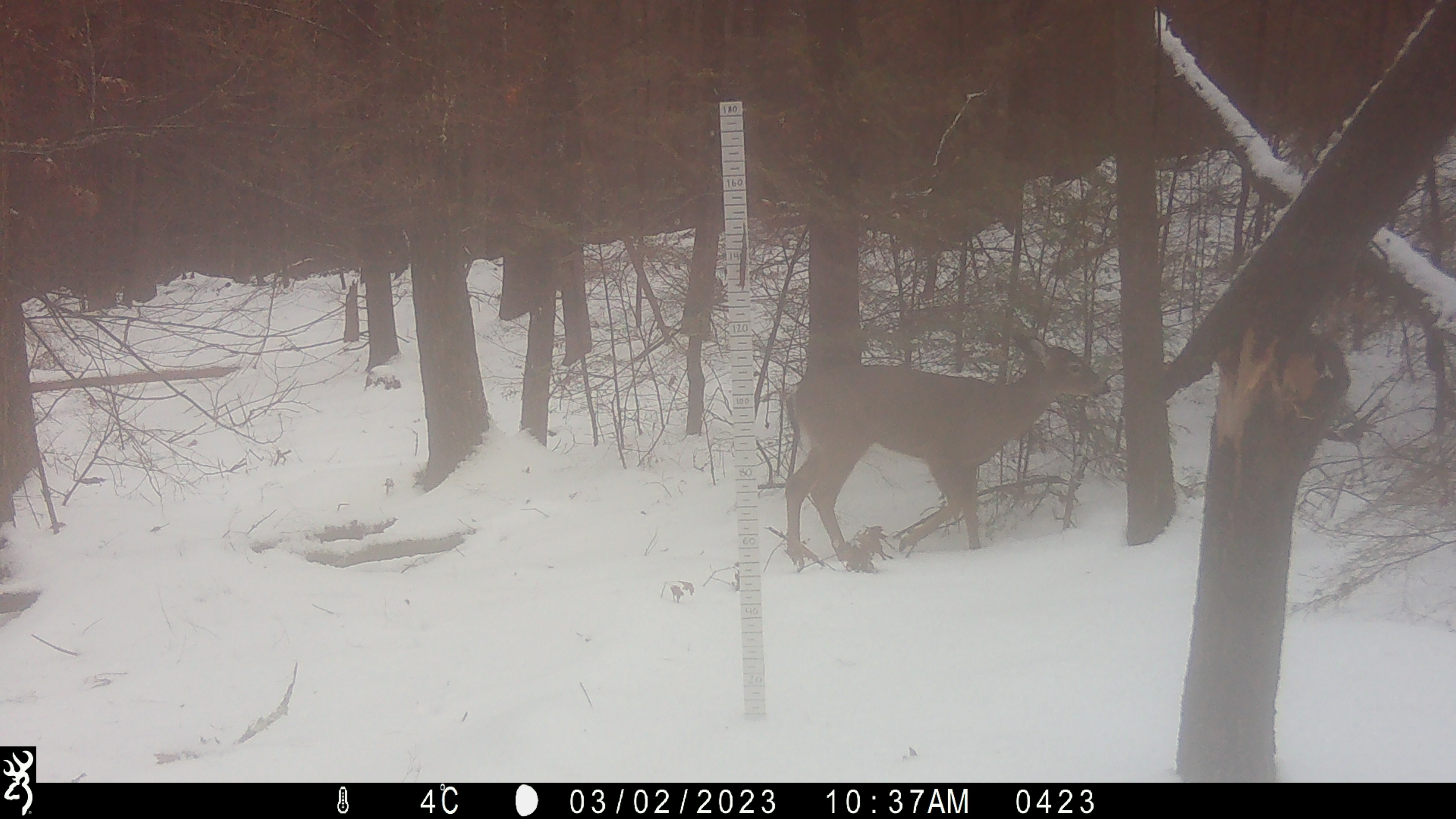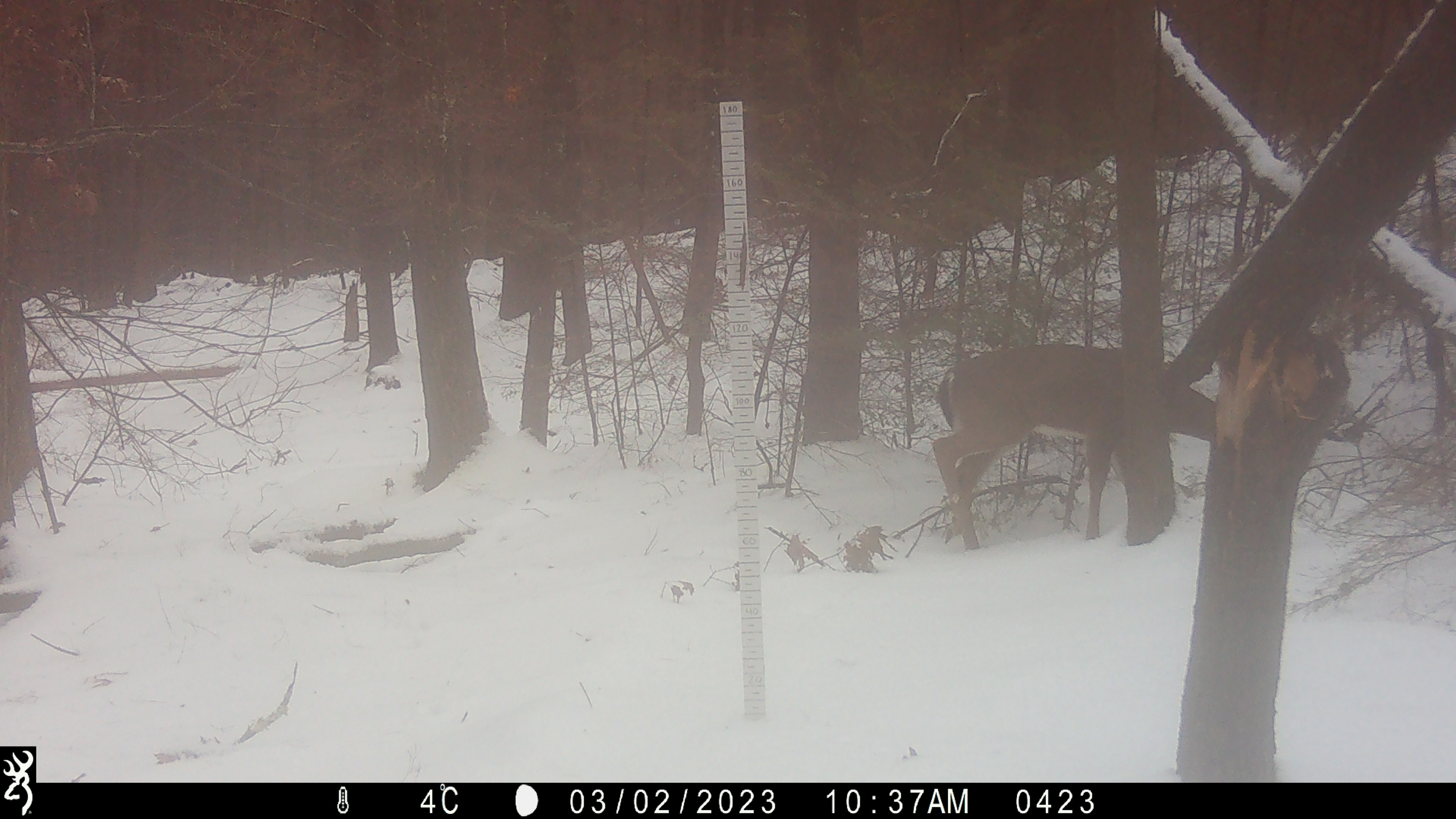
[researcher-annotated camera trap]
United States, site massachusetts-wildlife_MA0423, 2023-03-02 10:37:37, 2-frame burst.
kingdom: Animalia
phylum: Chordata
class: Mammalia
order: Artiodactyla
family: Cervidae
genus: Odocoileus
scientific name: Odocoileus virginianus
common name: white-tailed deer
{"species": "white-tailed deer (Odocoileus virginianus)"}